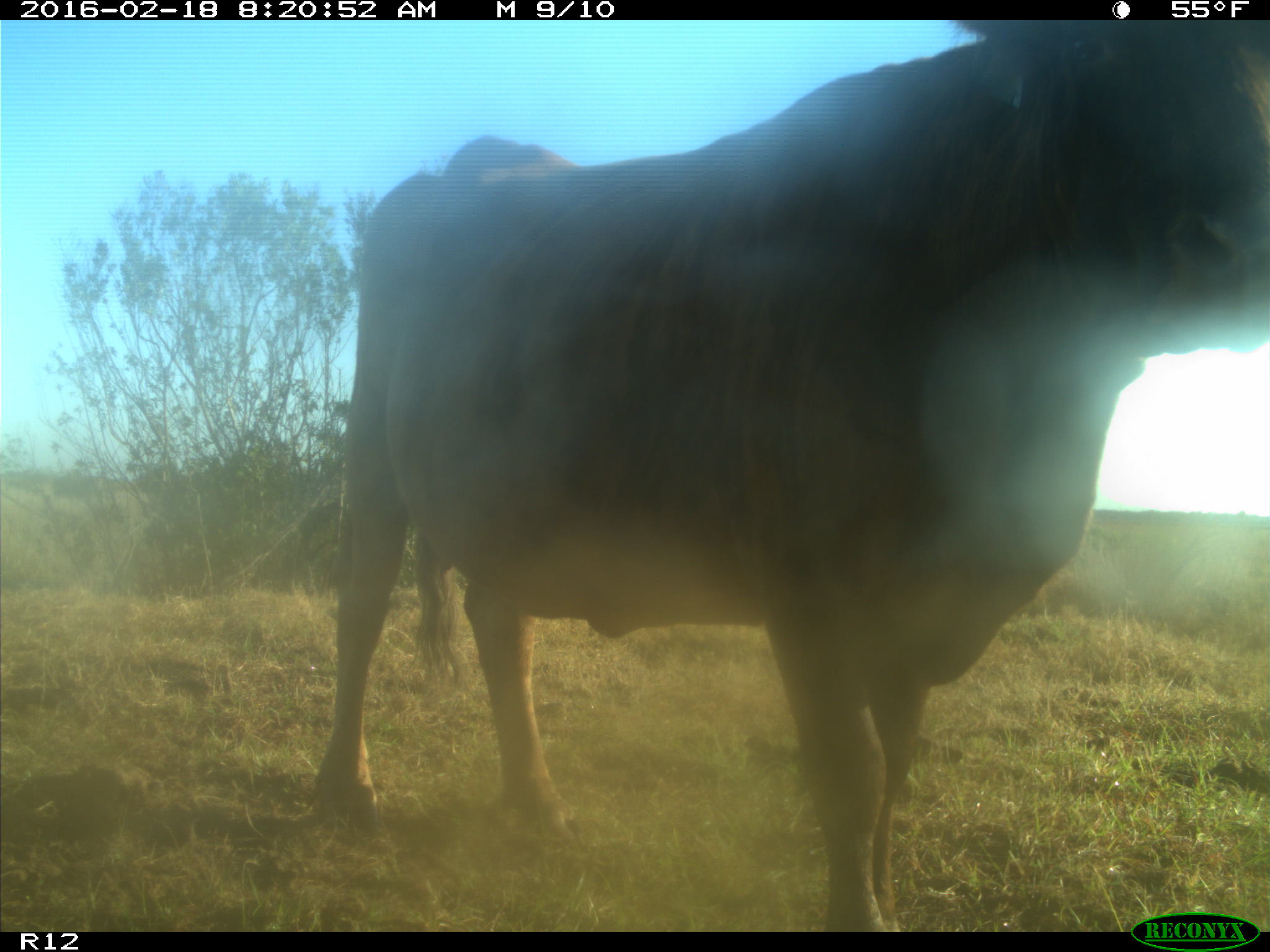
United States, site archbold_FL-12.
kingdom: Animalia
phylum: Chordata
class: Mammalia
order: Artiodactyla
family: Bovidae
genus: Bos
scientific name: Bos taurus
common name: domestic cow